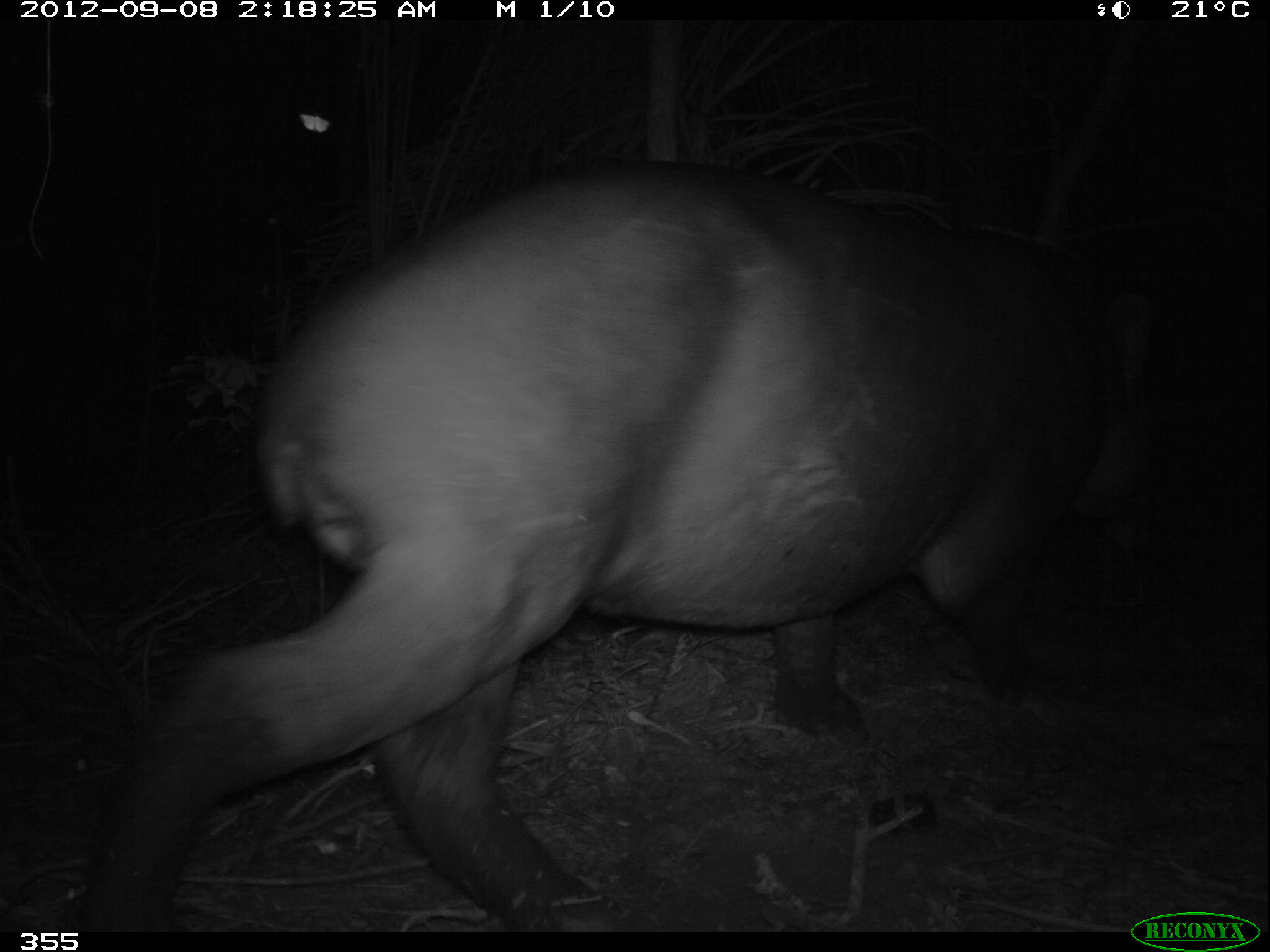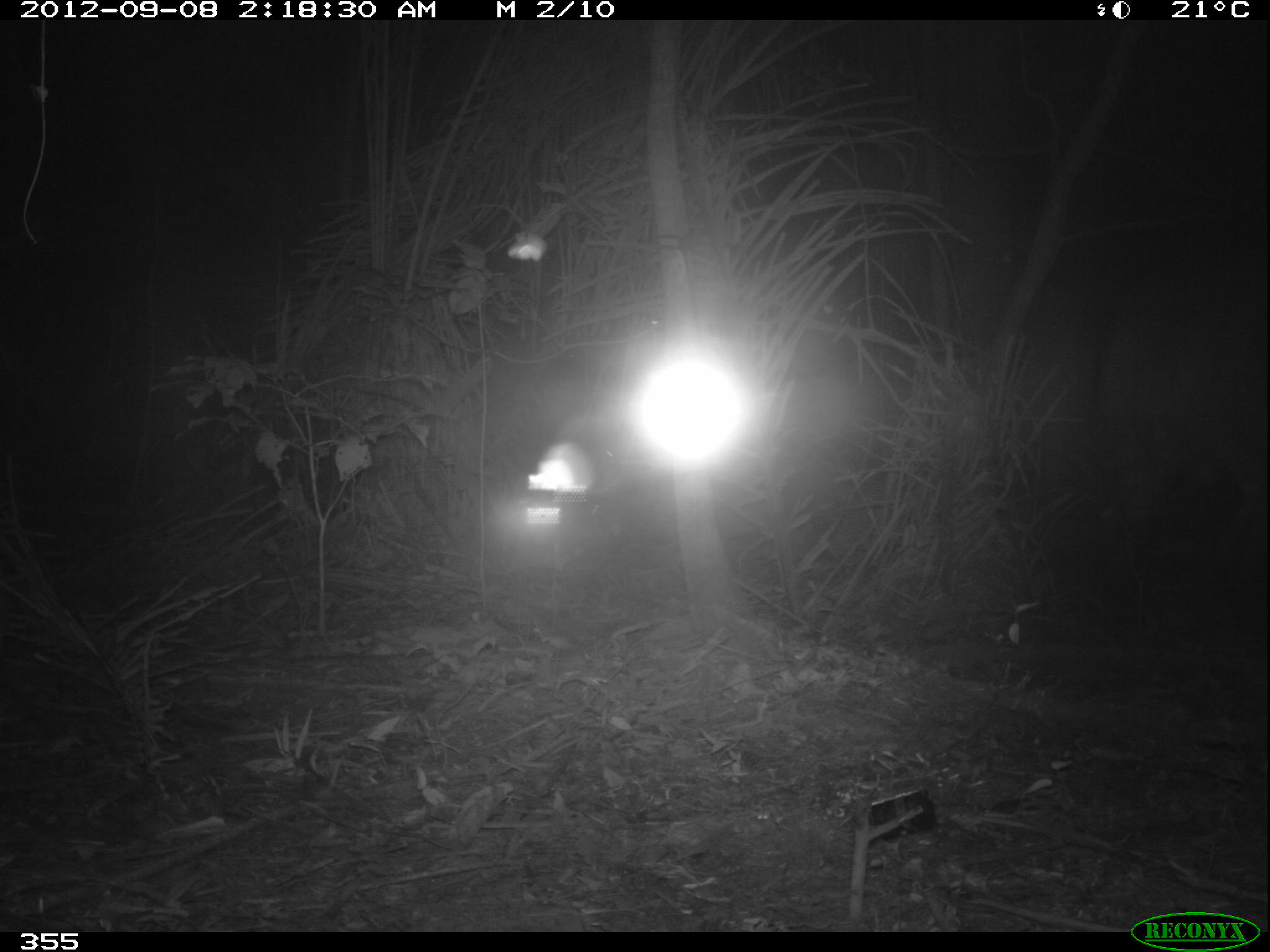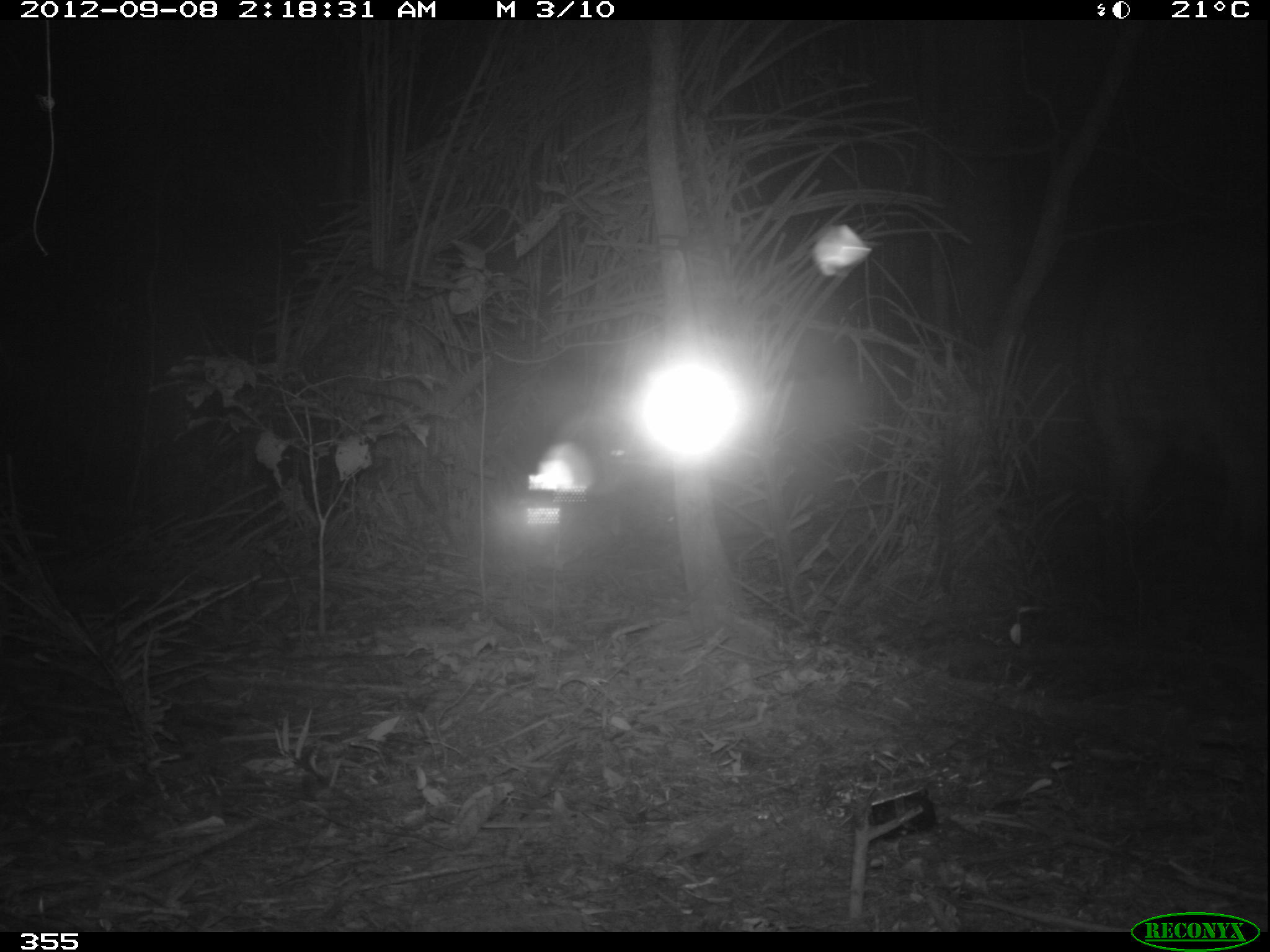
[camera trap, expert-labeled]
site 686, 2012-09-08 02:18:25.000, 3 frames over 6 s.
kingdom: Animalia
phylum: Chordata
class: Mammalia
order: Perissodactyla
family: Tapiridae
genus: Tapirus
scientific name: Tapirus terrestris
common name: south american tapir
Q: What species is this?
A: Tapirus terrestris (south american tapir).